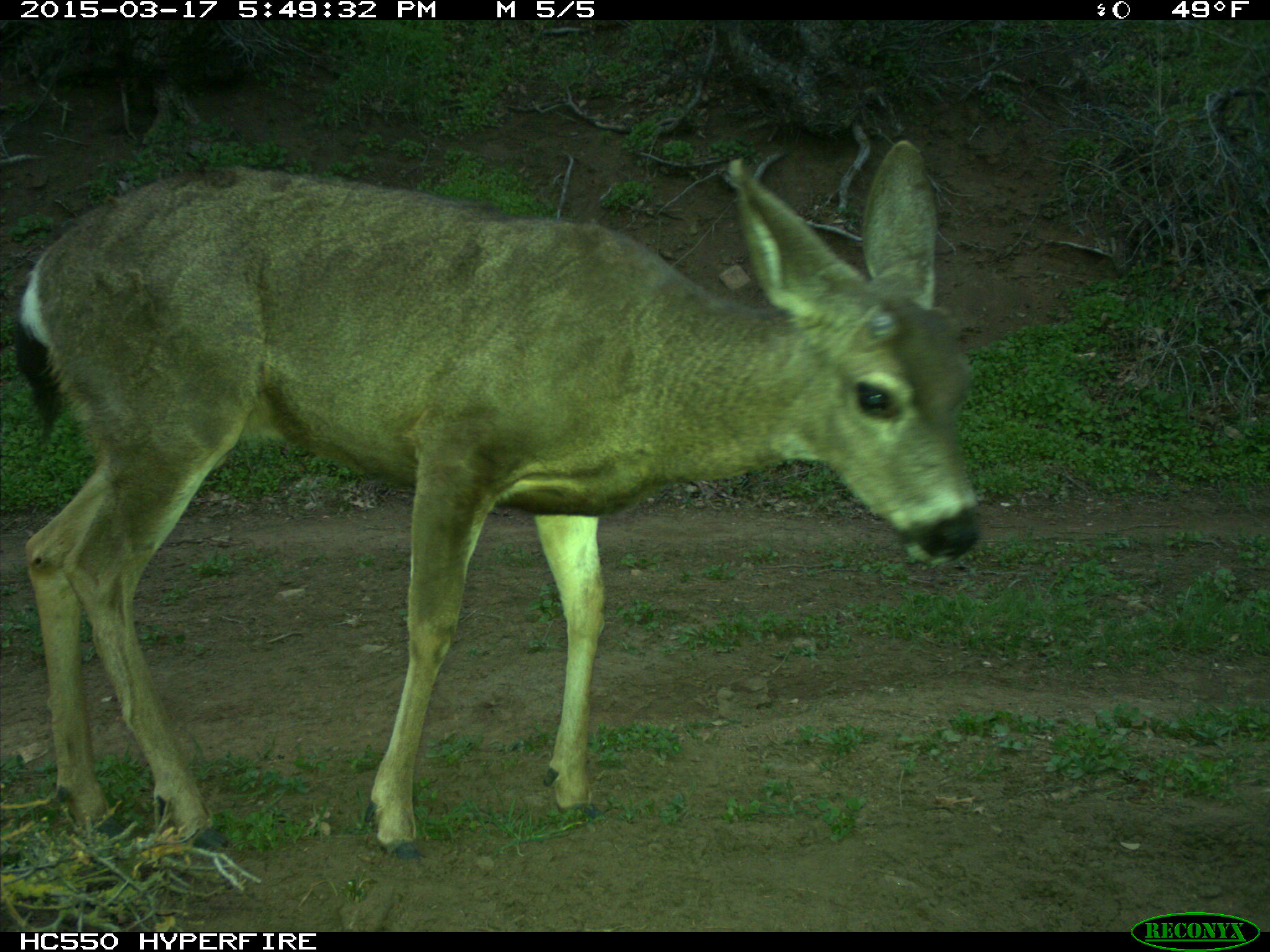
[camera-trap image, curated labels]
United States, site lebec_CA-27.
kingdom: Animalia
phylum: Chordata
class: Mammalia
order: Artiodactyla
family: Cervidae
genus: Odocoileus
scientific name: Odocoileus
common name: deer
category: unidentified deer